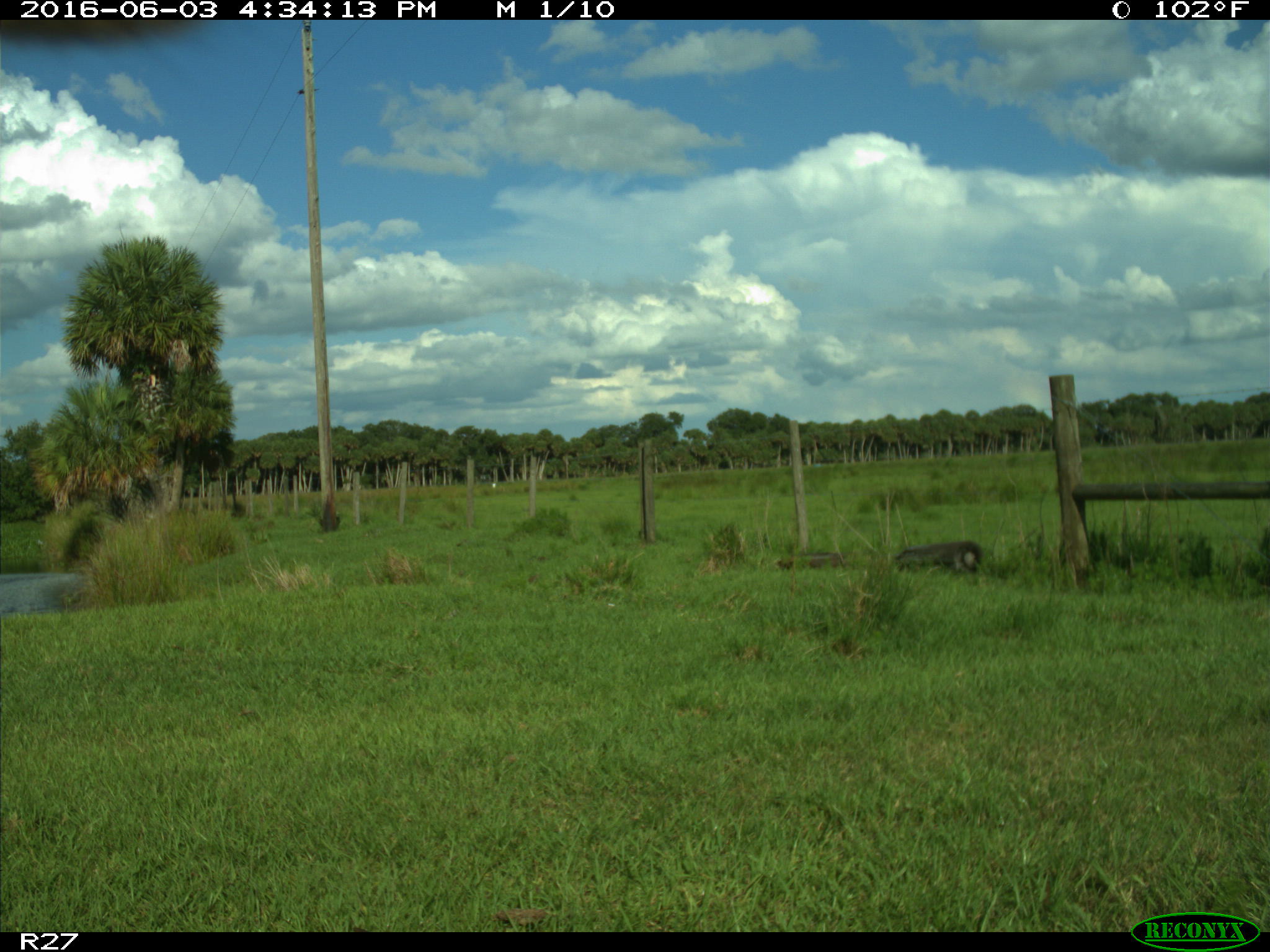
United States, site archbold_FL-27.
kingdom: Animalia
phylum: Chordata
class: Mammalia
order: Artiodactyla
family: Bovidae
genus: Bos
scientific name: Bos taurus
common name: domestic cow